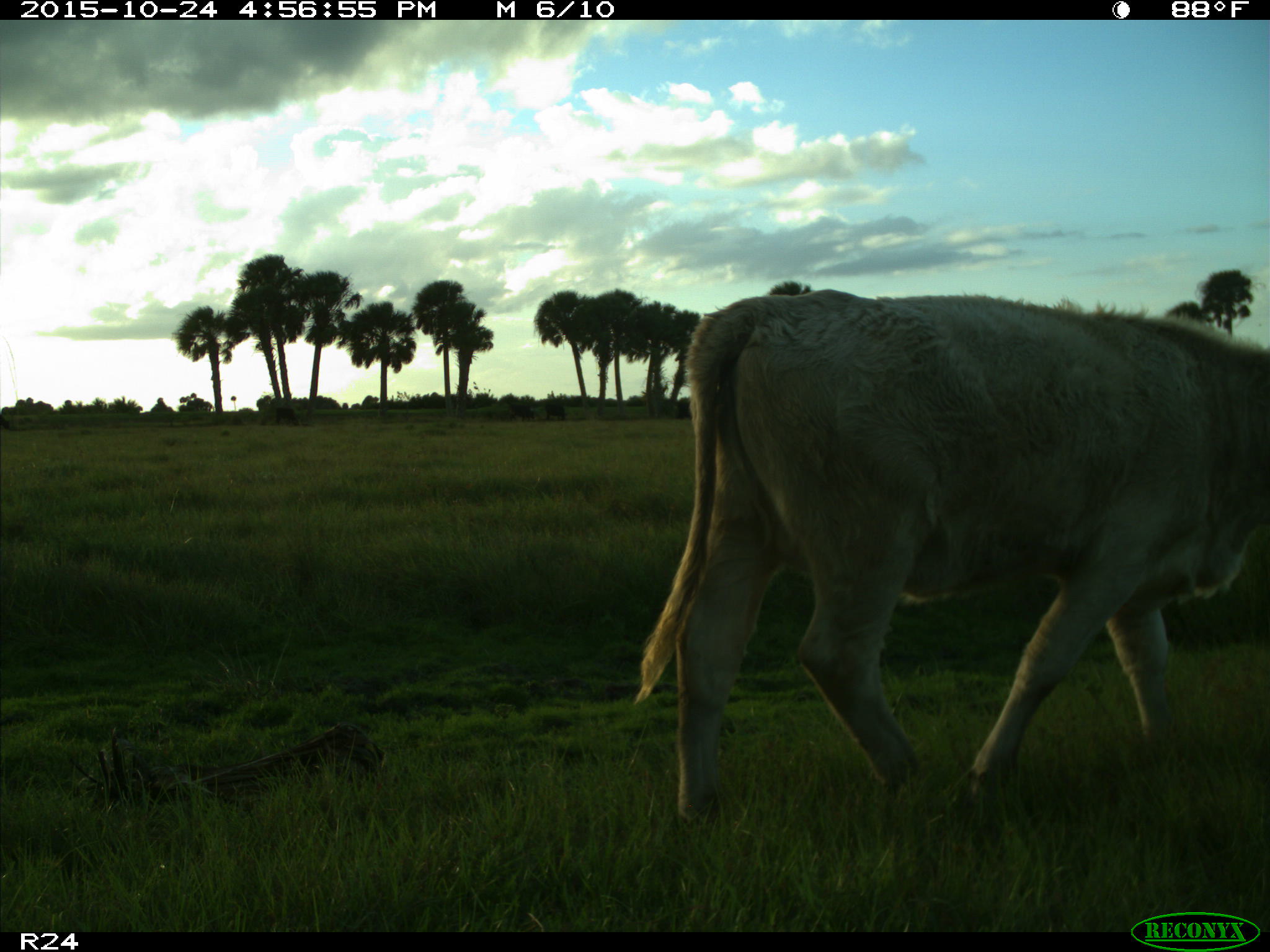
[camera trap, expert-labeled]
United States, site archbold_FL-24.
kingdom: Animalia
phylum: Chordata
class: Mammalia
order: Artiodactyla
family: Bovidae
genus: Bos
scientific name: Bos taurus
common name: domestic cow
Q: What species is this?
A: Bos taurus (domestic cow).